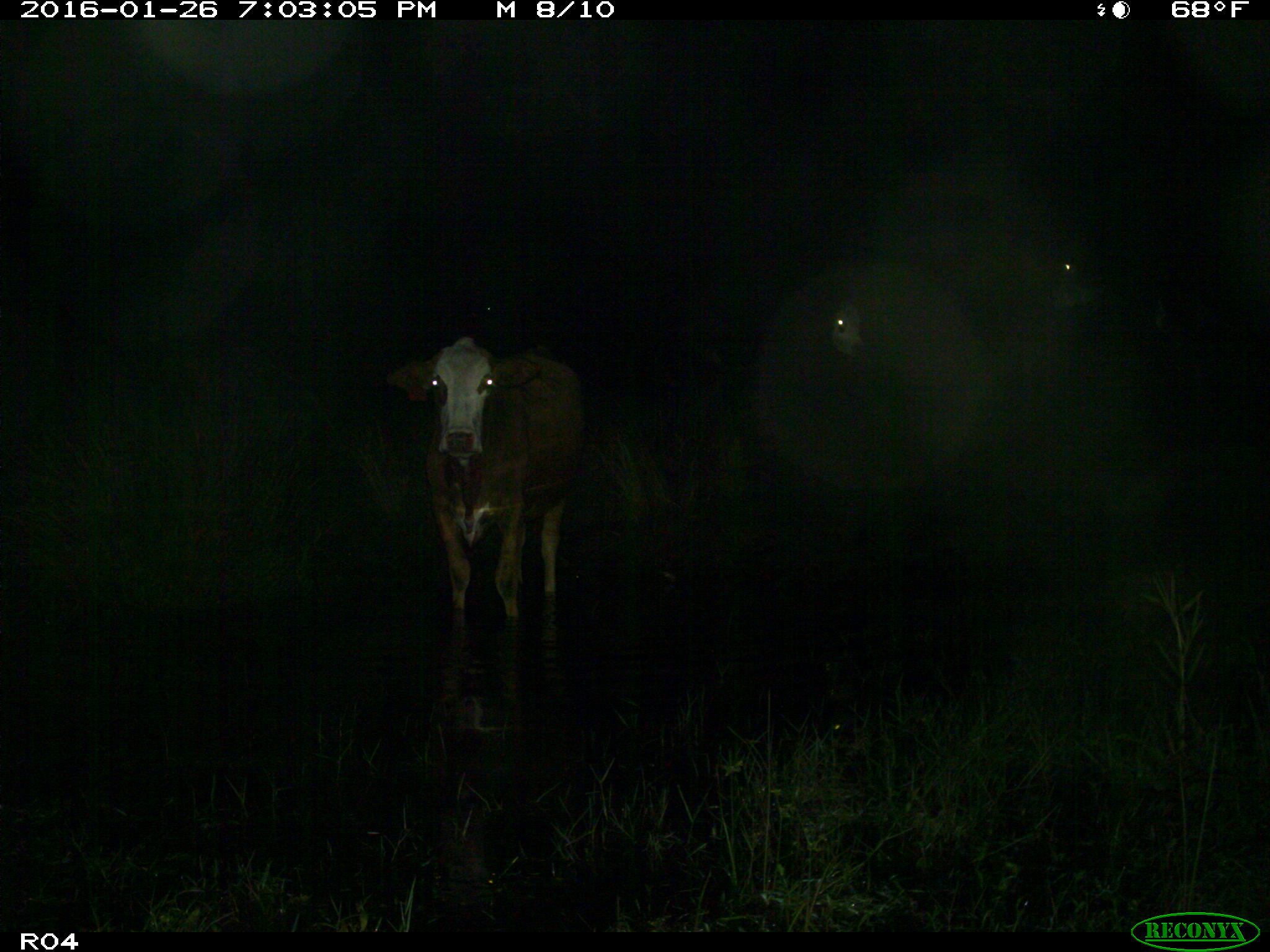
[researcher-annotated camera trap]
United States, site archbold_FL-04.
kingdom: Animalia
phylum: Chordata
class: Mammalia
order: Artiodactyla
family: Bovidae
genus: Bos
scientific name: Bos taurus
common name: domestic cow